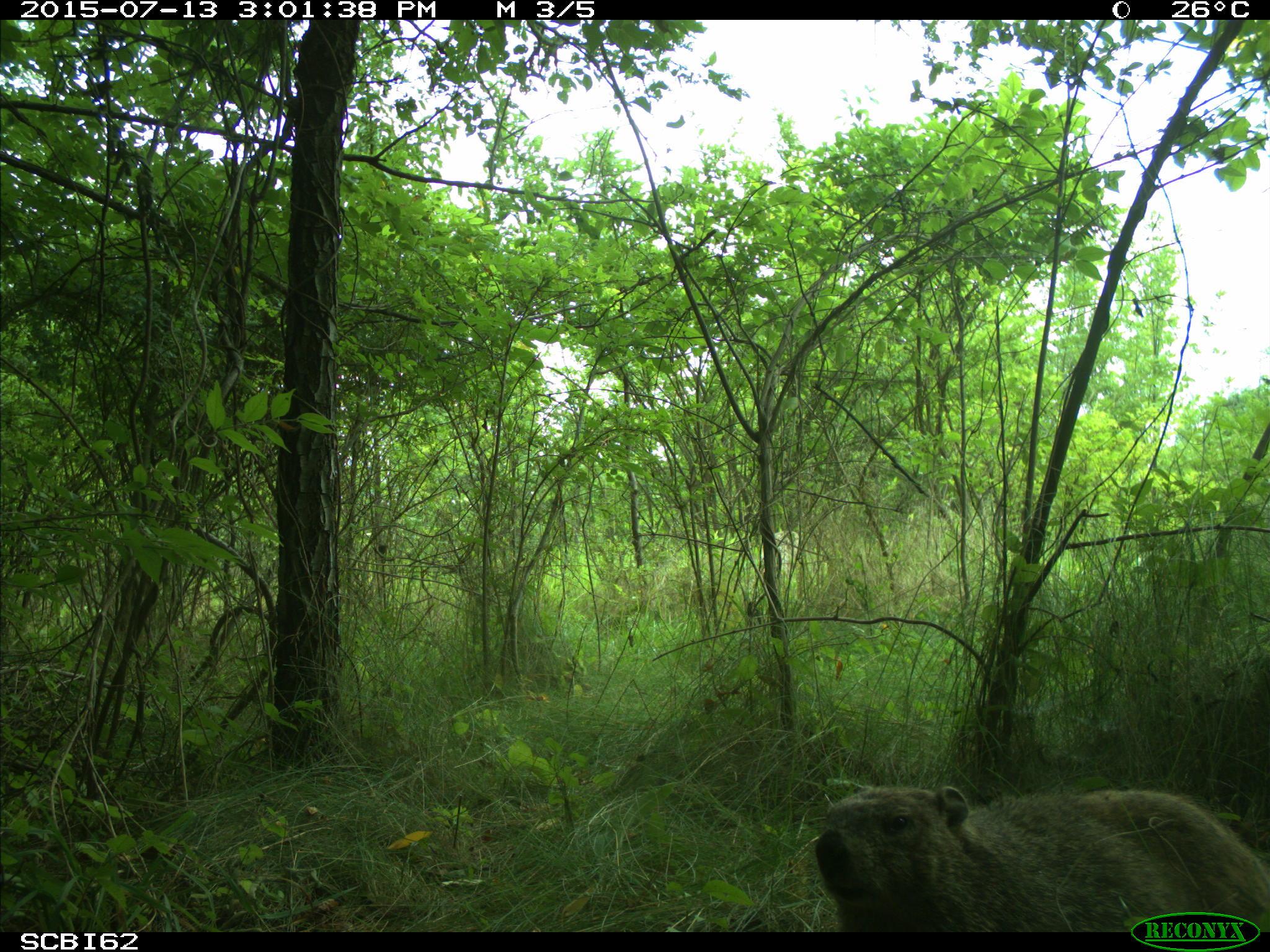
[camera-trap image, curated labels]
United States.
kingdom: Animalia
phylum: Chordata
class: Mammalia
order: Rodentia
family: Sciuridae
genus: Marmota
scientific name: Marmota monax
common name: woodchuck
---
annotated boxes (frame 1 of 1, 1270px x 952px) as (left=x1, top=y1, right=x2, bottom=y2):
Woodchuck: (left=811, top=768, right=1270, bottom=937)